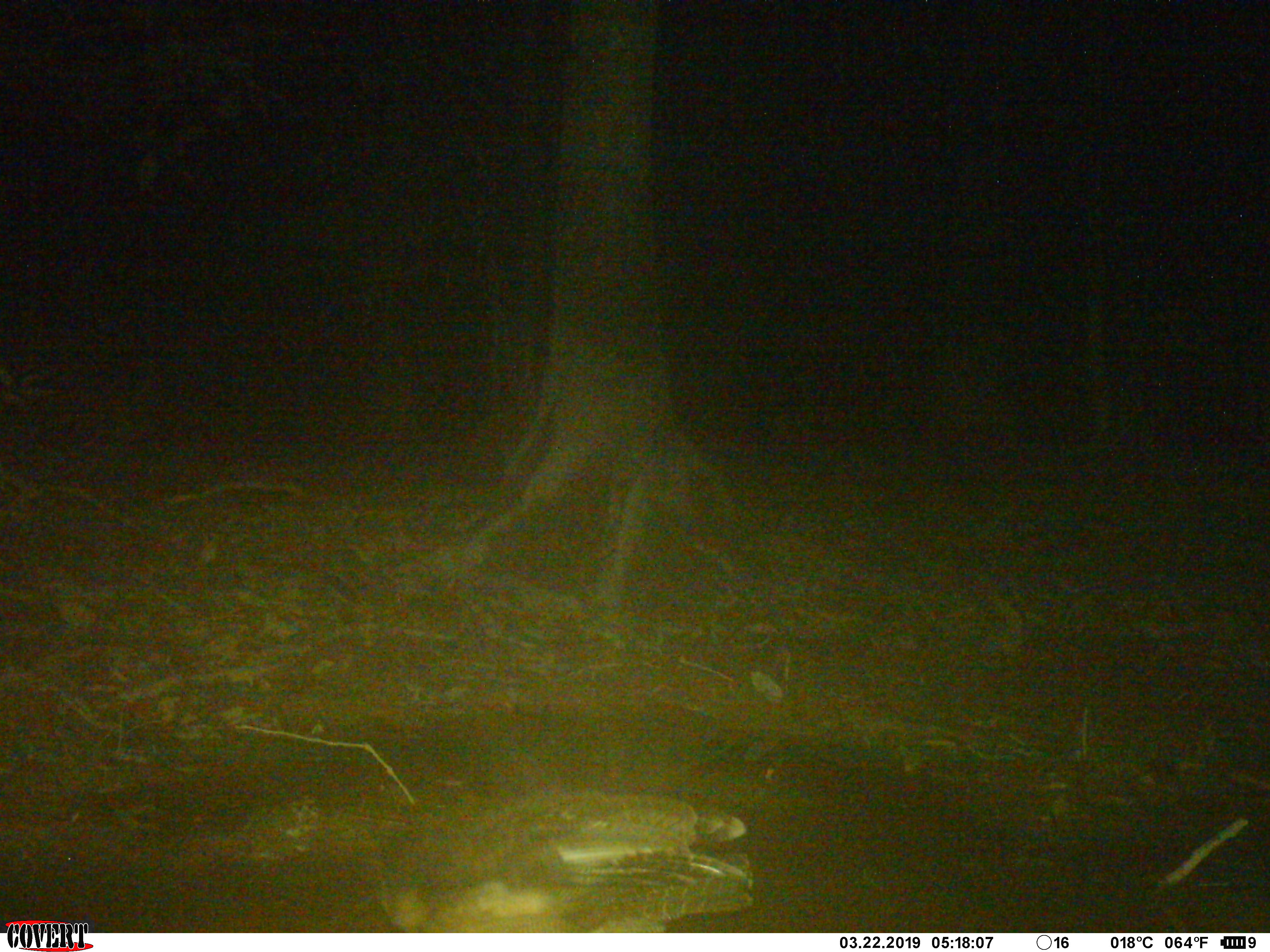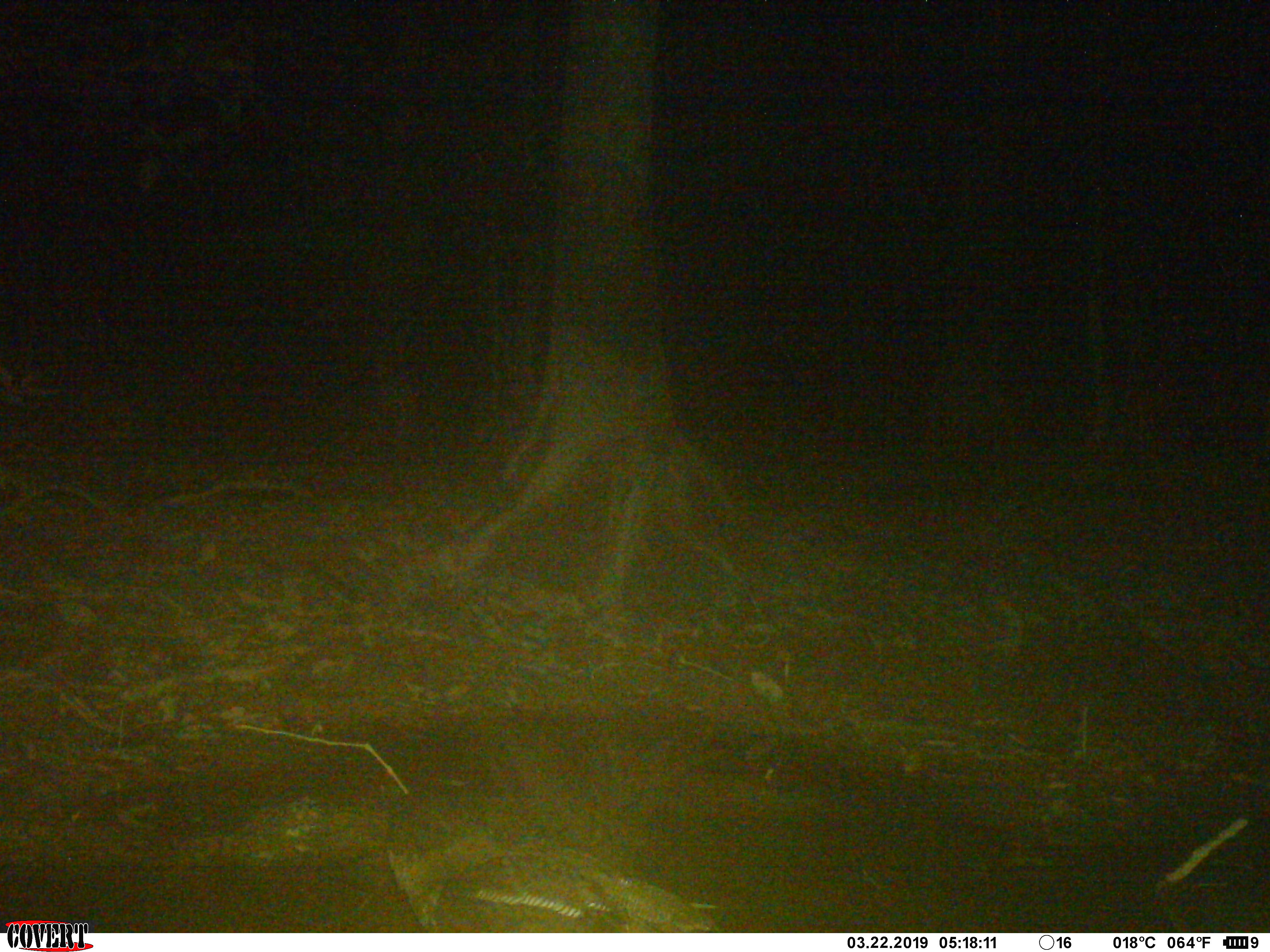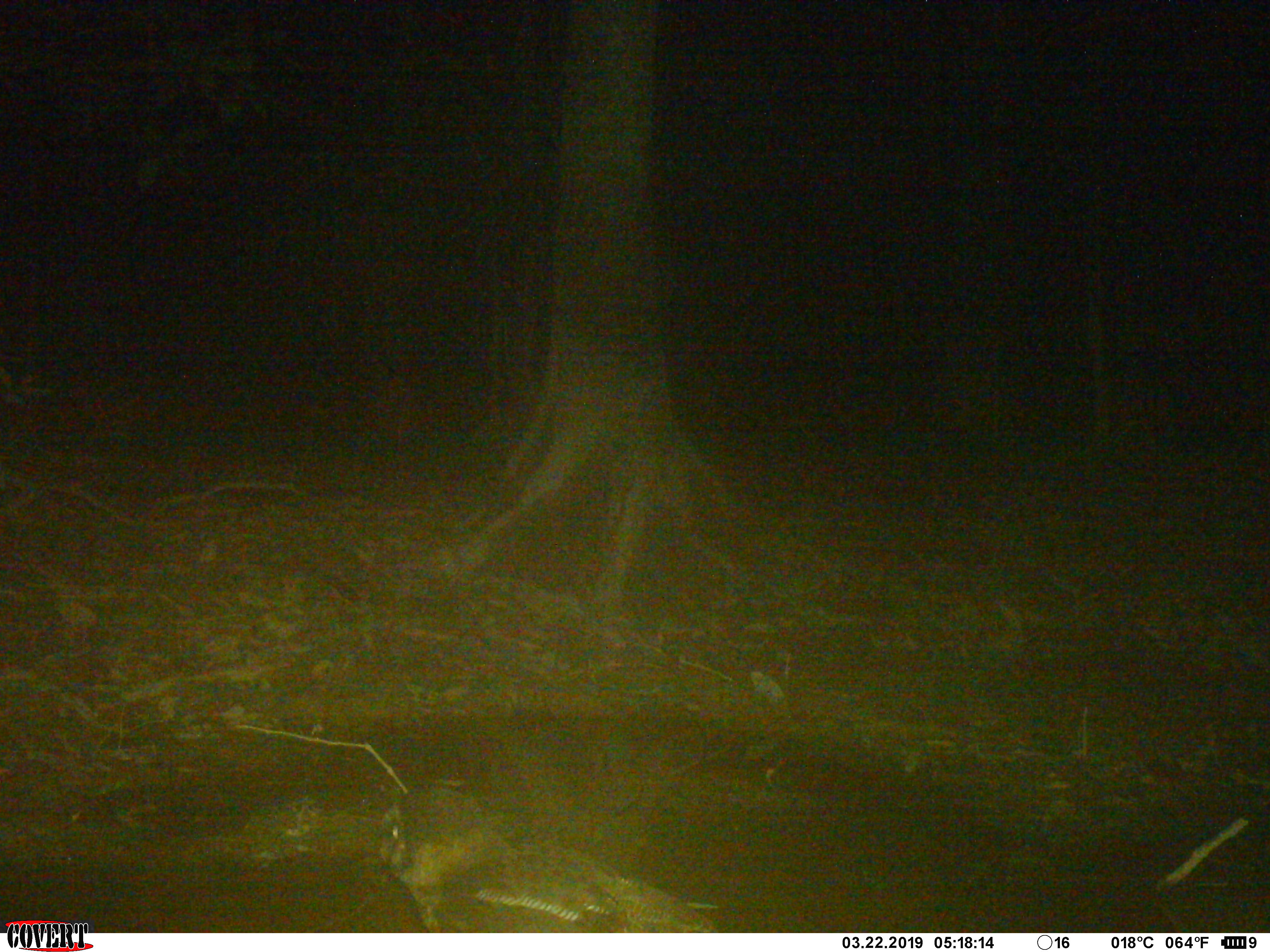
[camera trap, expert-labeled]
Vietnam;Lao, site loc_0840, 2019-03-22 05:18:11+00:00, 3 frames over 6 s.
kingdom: Animalia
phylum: Chordata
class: Aves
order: Strigiformes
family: Strigidae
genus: Strix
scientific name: Strix leptogrammica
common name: brown wood owl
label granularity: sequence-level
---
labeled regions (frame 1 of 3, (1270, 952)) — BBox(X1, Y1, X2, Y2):
brown wood owl: BBox(376, 783, 754, 933)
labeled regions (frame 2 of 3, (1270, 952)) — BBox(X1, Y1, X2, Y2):
brown wood owl: BBox(381, 775, 721, 932)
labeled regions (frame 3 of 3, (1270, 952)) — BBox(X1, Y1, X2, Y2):
brown wood owl: BBox(375, 776, 717, 931)